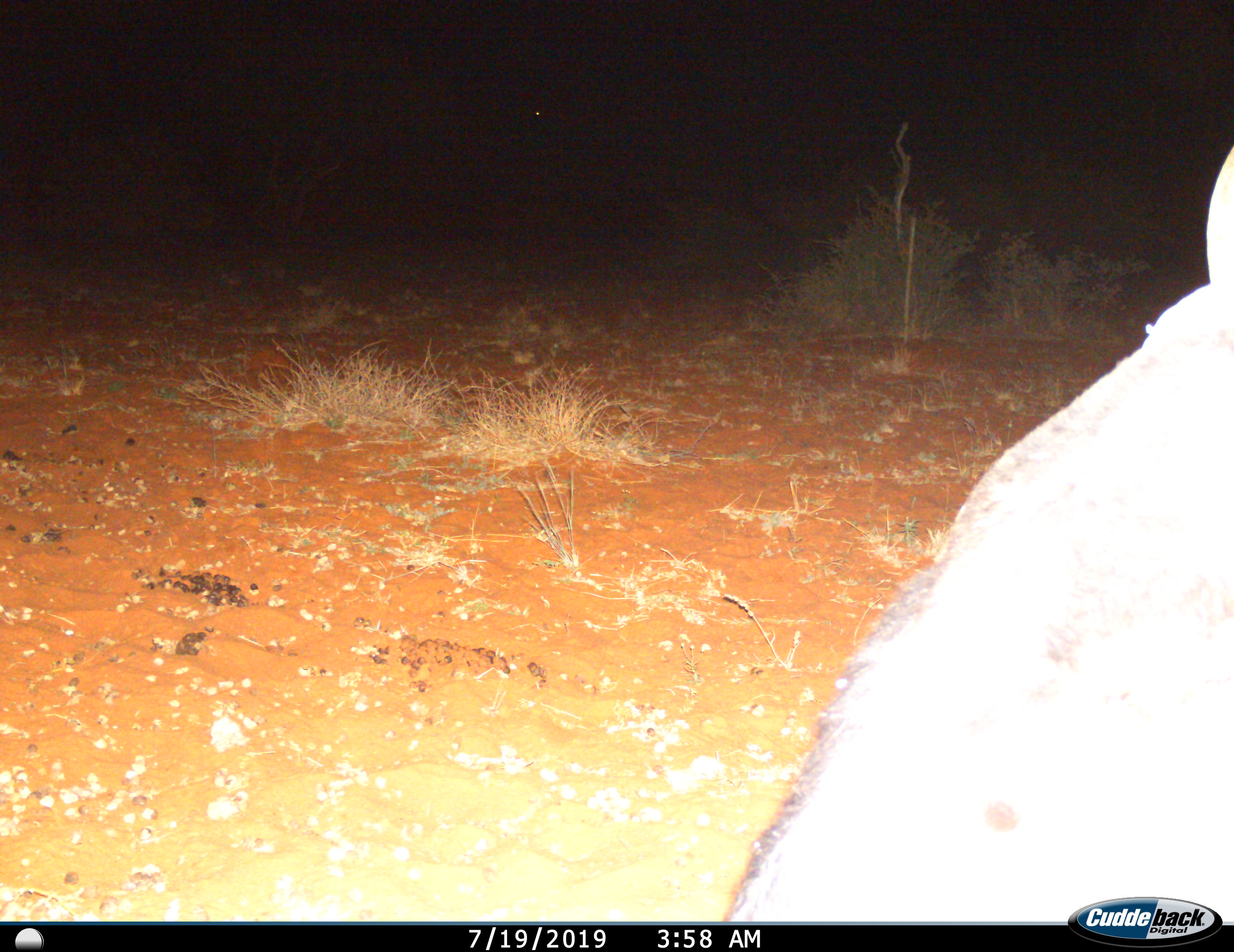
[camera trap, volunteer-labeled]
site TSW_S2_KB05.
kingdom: Animalia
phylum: Chordata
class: Mammalia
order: Artiodactyla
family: Bovidae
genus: Connochaetes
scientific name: Connochaetes taurinus taurinus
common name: blue wildebeest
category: wildebeestblue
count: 1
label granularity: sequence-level